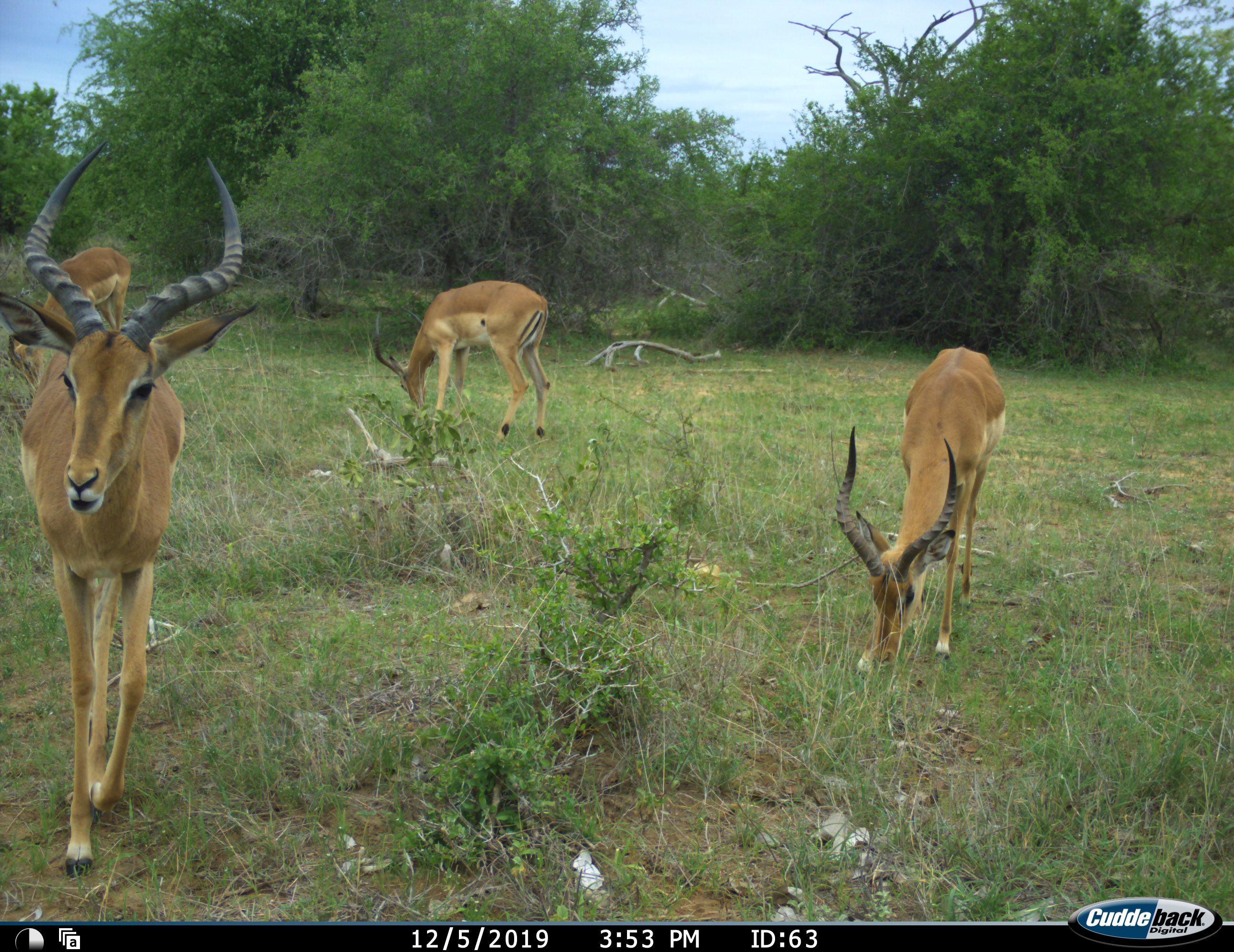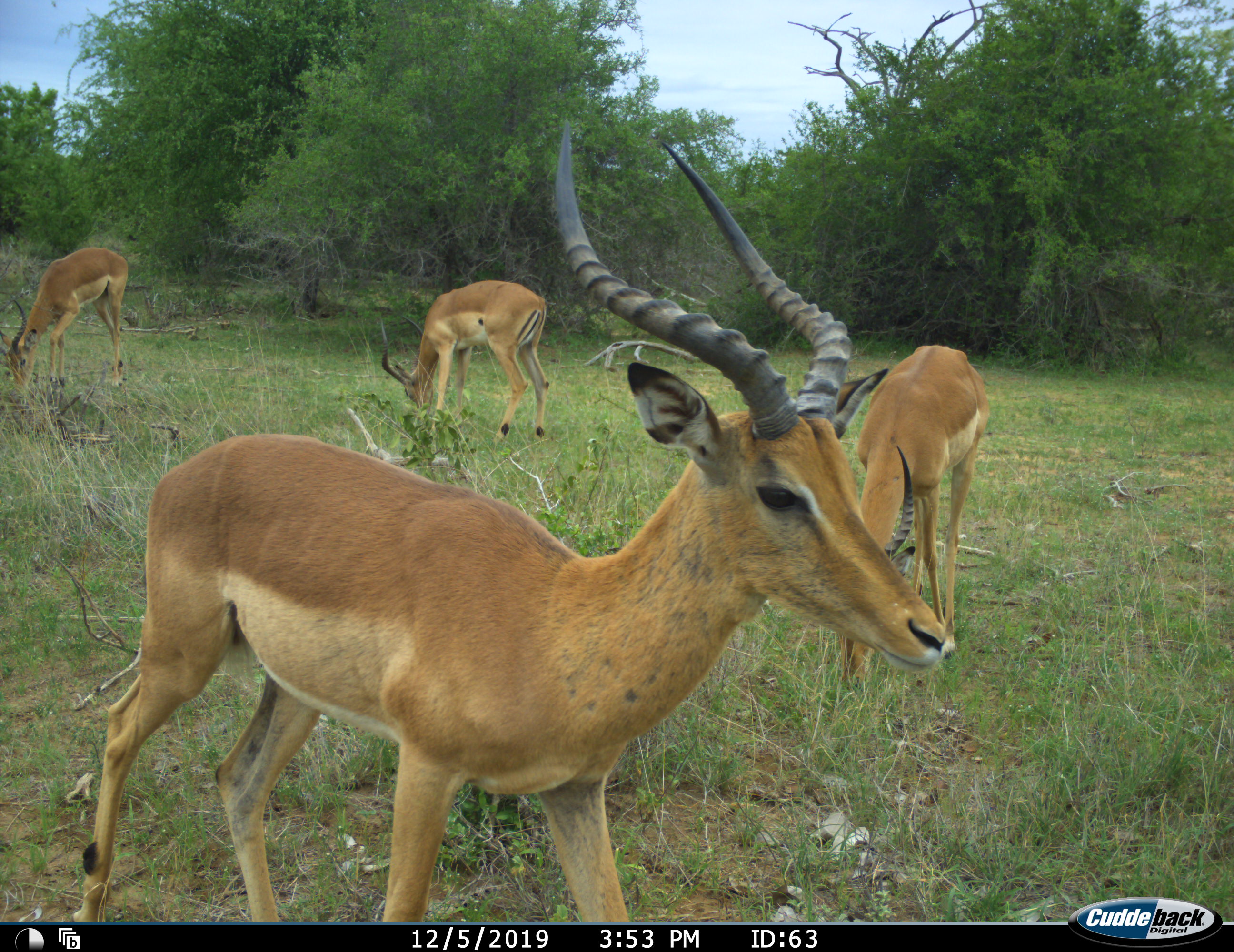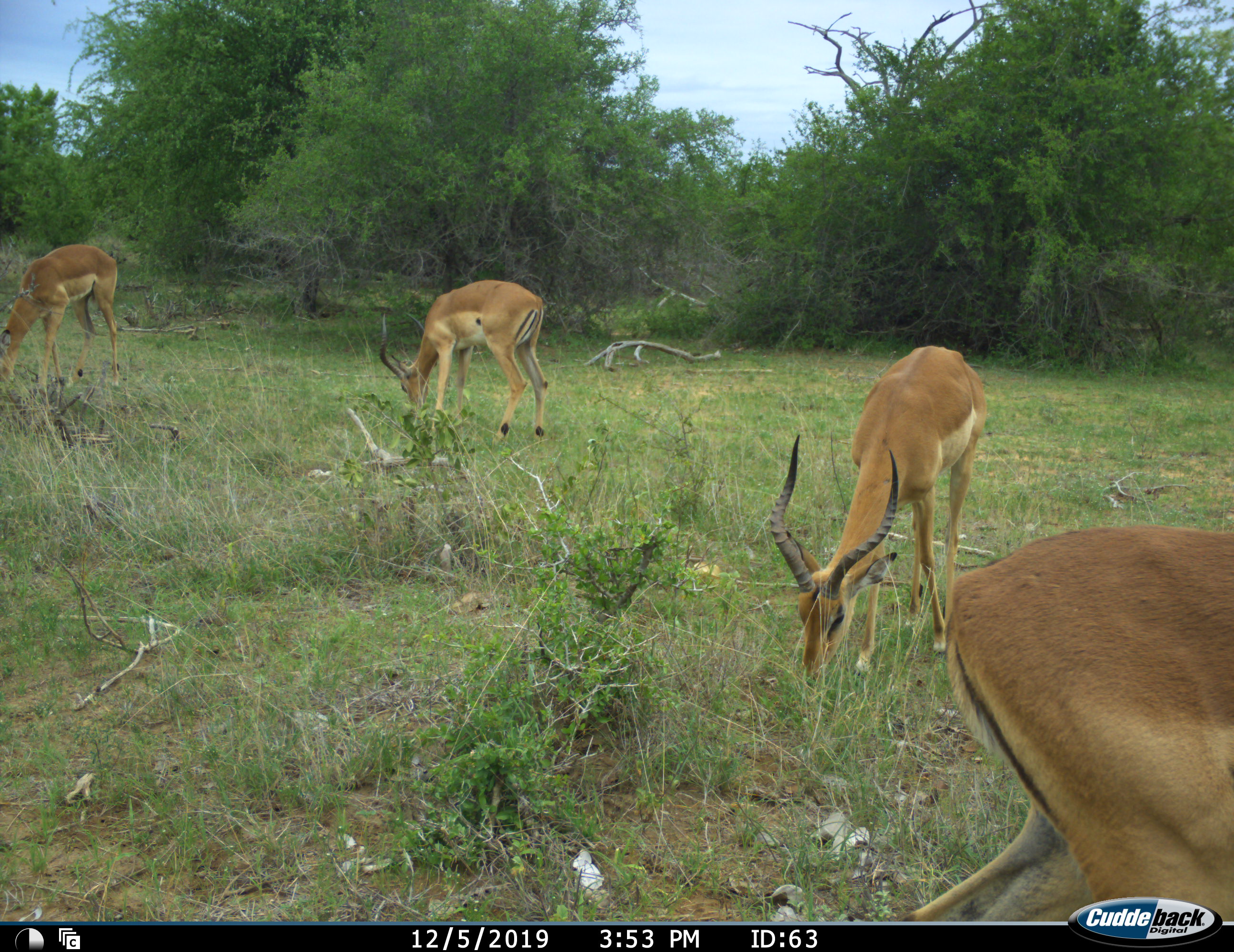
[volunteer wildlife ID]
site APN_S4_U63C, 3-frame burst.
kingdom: Animalia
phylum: Chordata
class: Mammalia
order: Artiodactyla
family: Bovidae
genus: Aepyceros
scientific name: Aepyceros melampus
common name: impala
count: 4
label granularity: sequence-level